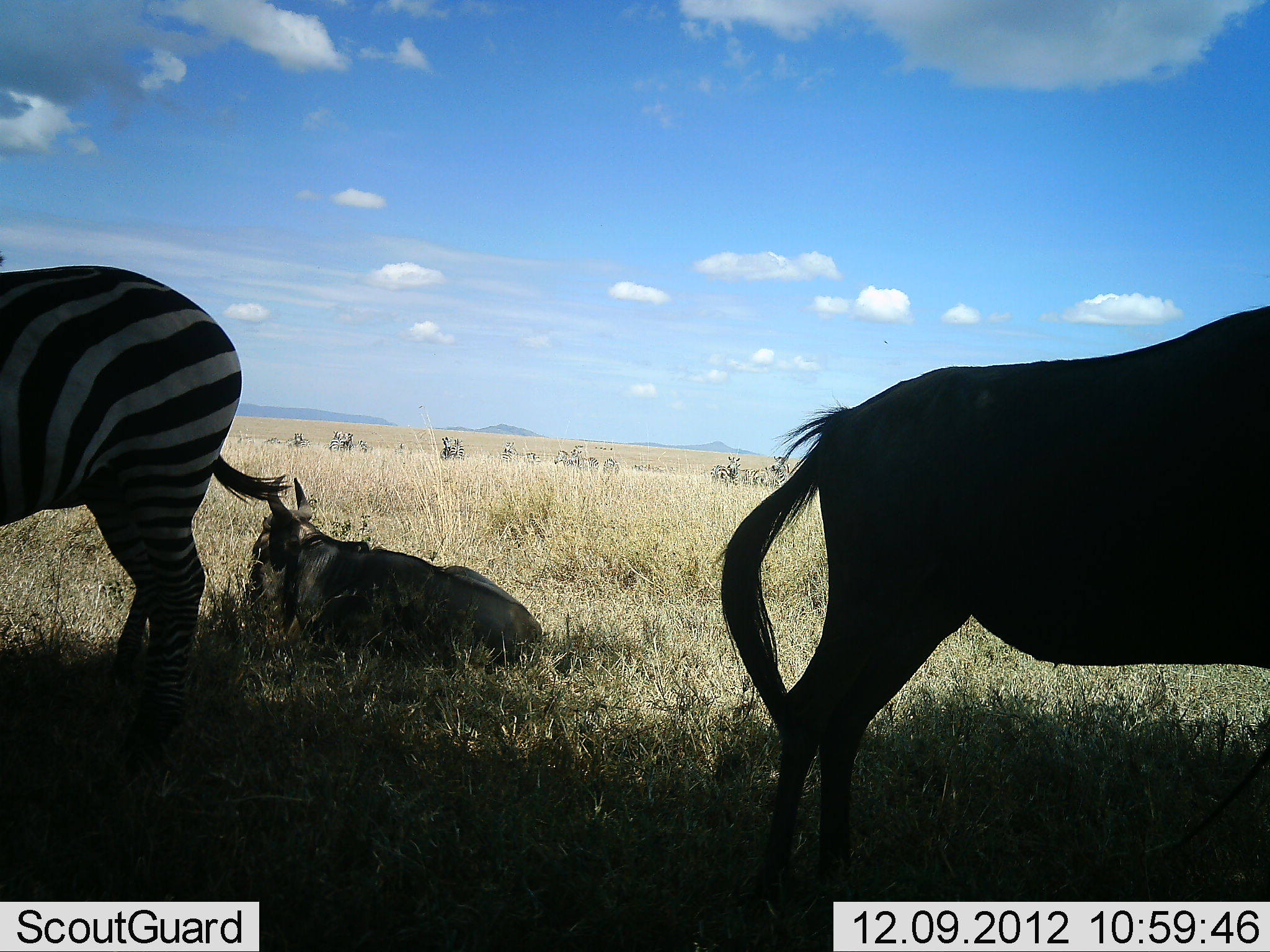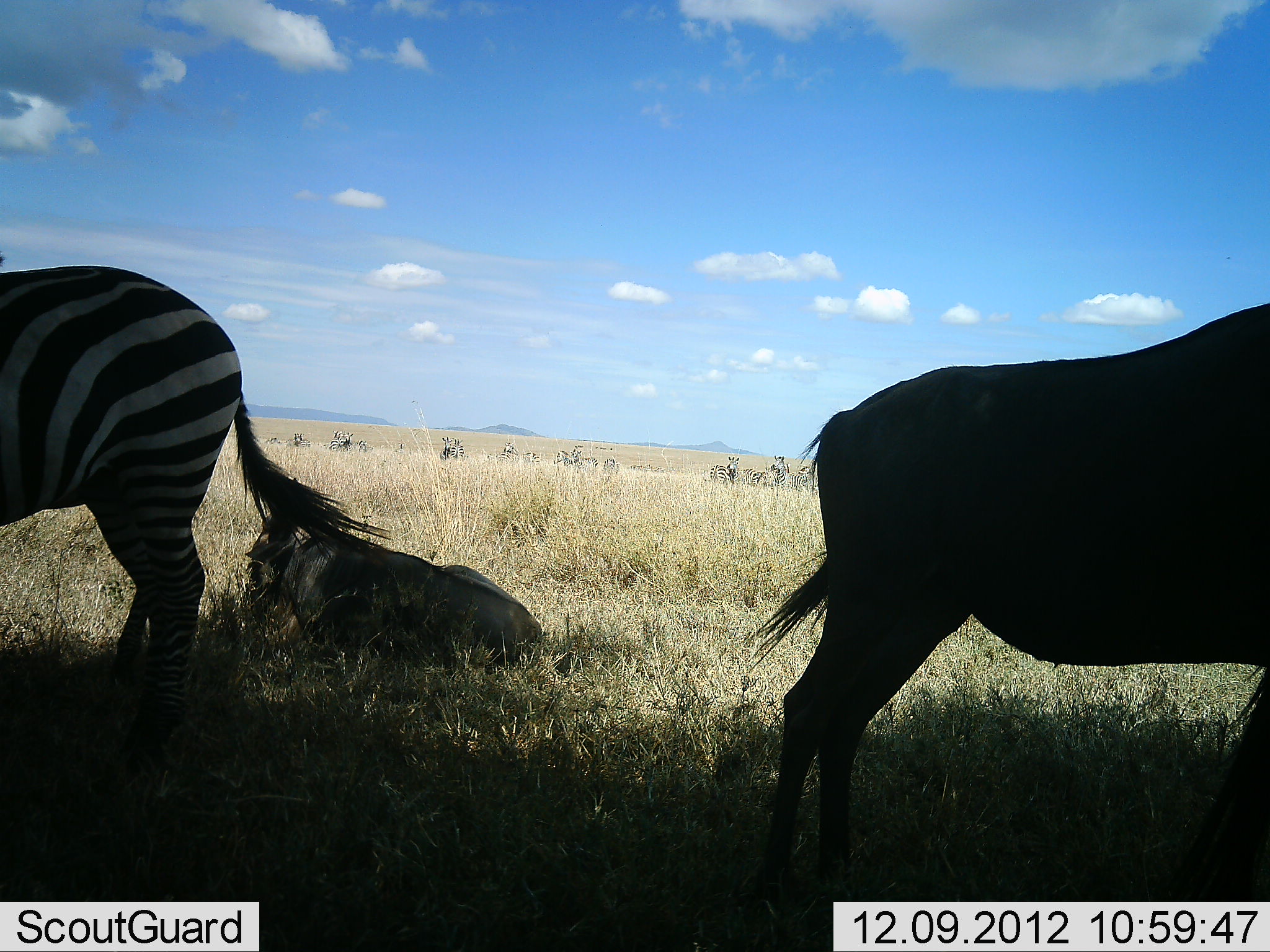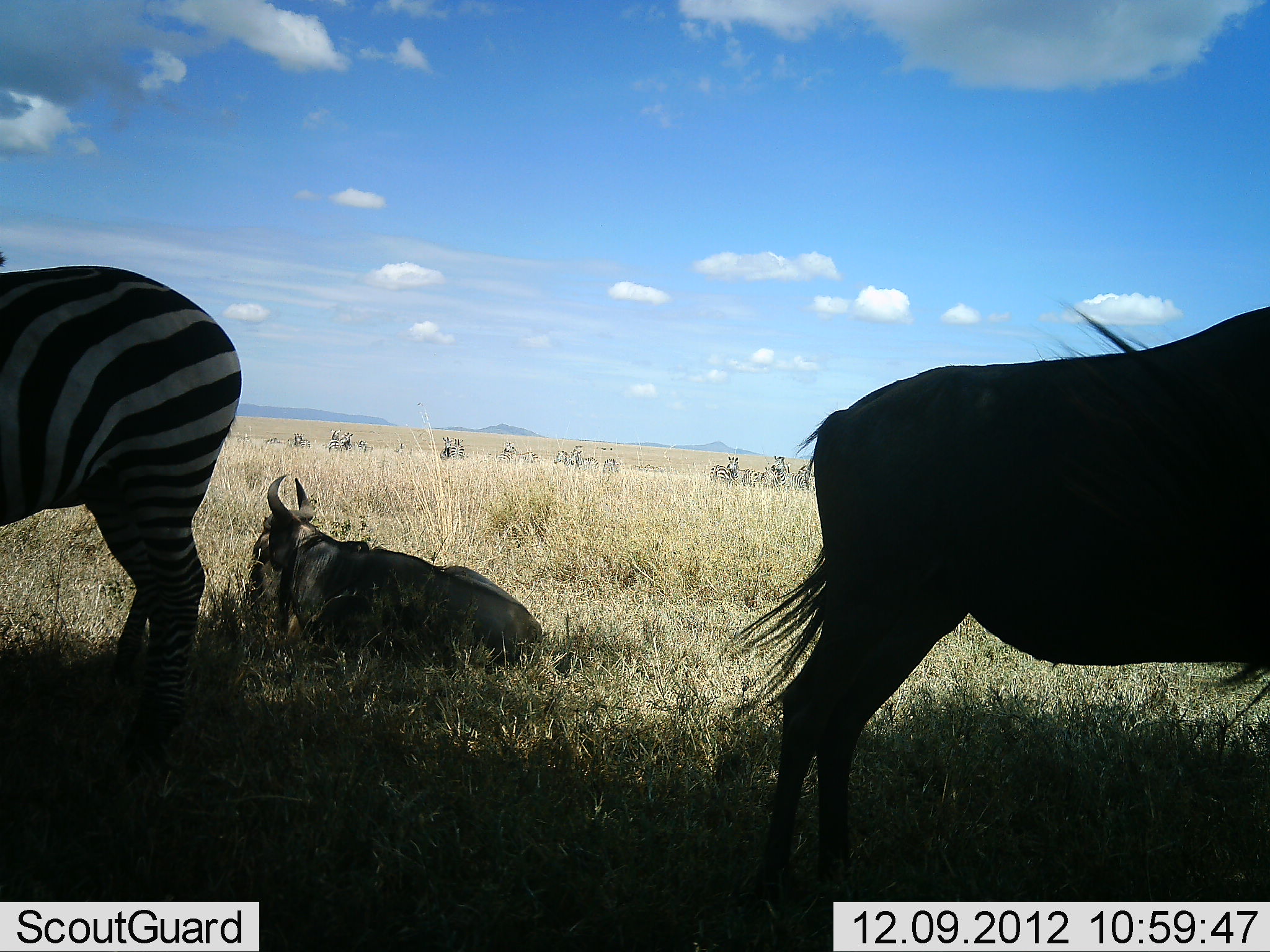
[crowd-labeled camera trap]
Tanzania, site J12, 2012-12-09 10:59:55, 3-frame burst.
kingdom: Animalia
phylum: Chordata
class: Mammalia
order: Artiodactyla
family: Bovidae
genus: Connochaetes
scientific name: Connochaetes taurinus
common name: blue wildebeest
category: wildebeest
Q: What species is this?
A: Wildebeest (blue wildebeest) (Connochaetes taurinus).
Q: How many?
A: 2.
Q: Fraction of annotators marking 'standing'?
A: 70%.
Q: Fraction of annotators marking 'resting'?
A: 100%.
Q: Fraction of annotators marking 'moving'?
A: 10%.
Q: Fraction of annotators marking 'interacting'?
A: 0%.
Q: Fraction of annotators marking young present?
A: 0%.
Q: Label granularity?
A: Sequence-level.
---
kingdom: Animalia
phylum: Chordata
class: Mammalia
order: Perissodactyla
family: Equidae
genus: Equus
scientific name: Equus quagga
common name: plains zebra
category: zebra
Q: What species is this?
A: Zebra (plains zebra) (Equus quagga).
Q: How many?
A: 1.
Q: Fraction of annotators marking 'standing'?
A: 100%.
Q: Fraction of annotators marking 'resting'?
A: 10%.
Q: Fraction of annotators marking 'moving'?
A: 10%.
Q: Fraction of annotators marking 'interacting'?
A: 0%.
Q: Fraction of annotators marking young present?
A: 0%.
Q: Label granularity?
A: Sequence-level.